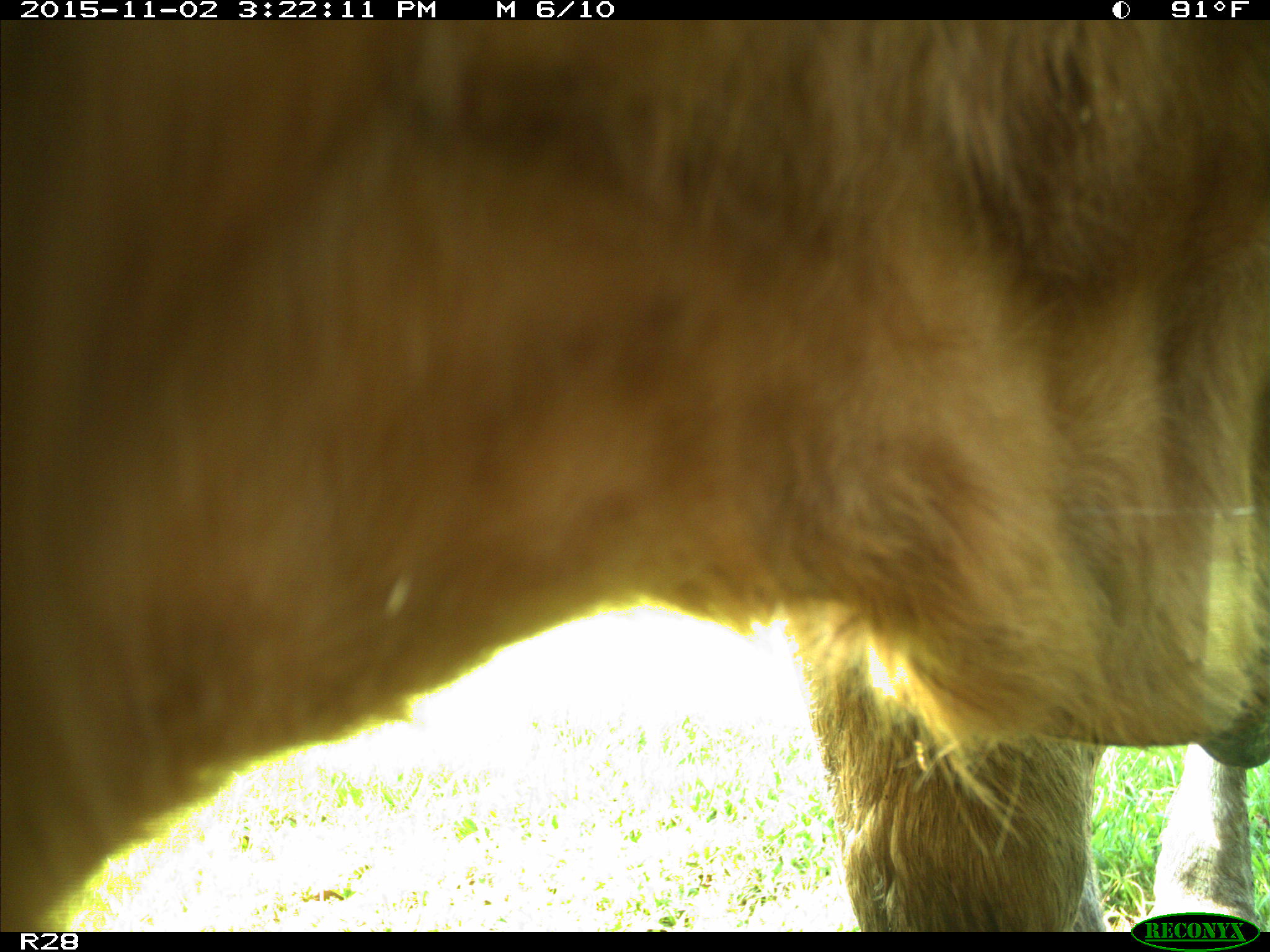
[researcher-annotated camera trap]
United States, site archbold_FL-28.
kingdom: Animalia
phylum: Chordata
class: Mammalia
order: Artiodactyla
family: Bovidae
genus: Bos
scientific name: Bos taurus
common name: domestic cow